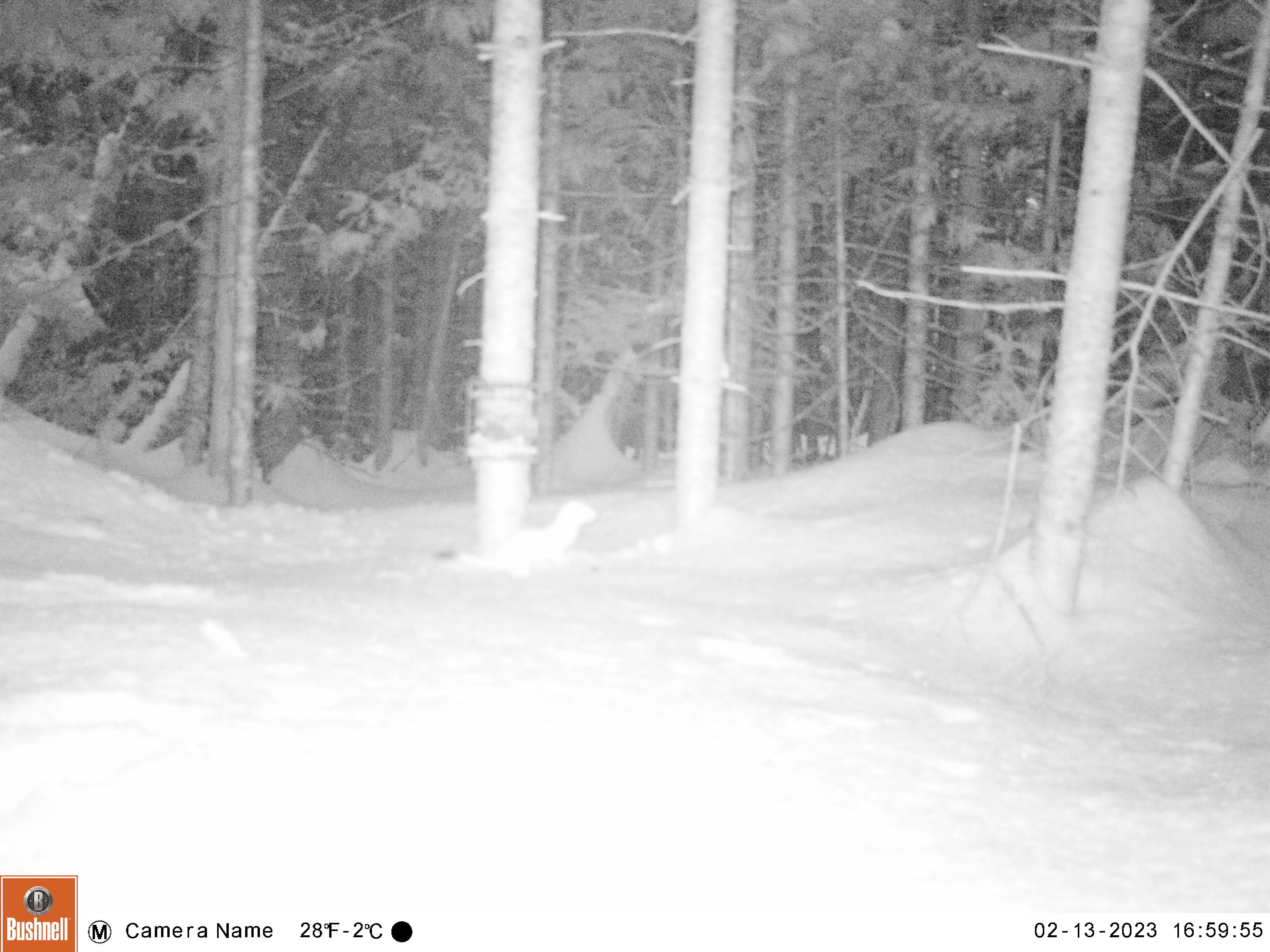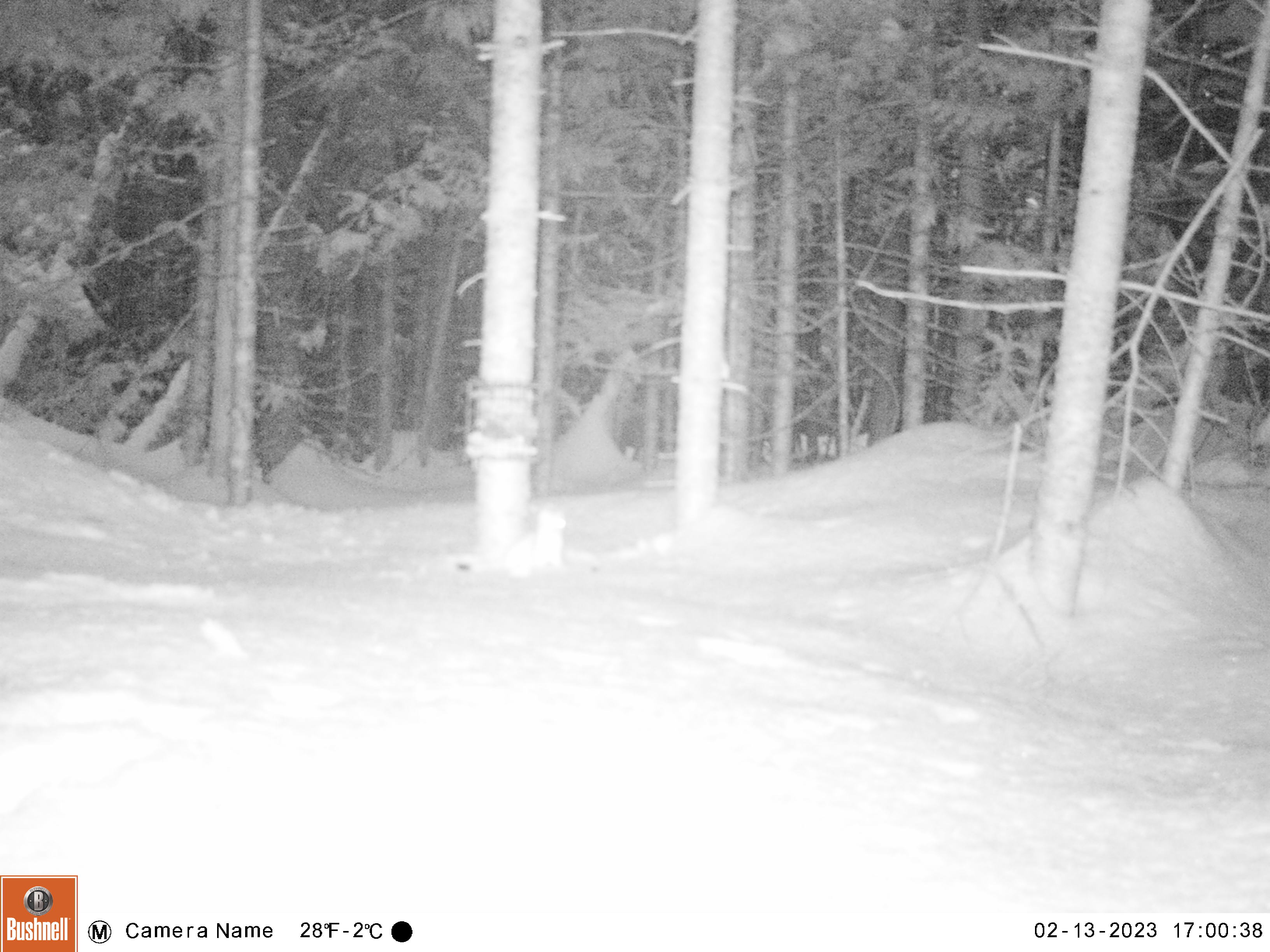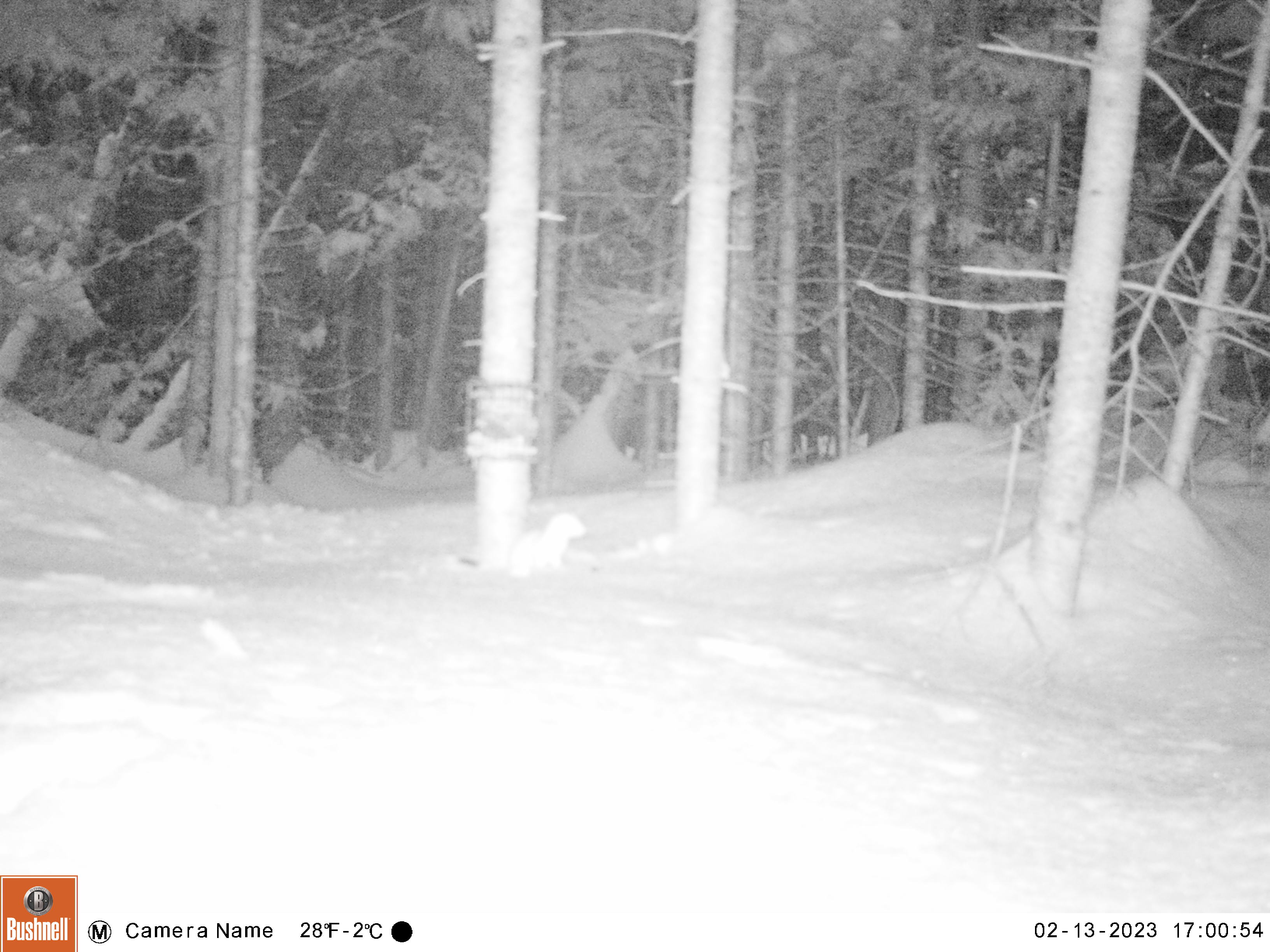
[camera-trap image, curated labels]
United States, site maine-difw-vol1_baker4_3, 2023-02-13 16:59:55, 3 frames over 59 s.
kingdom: Animalia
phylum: Chordata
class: Mammalia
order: Carnivora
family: Mustelidae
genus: Mustela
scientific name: Mustela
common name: weasel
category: weasel sp.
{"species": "weasel sp. (weasel) (Mustela)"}